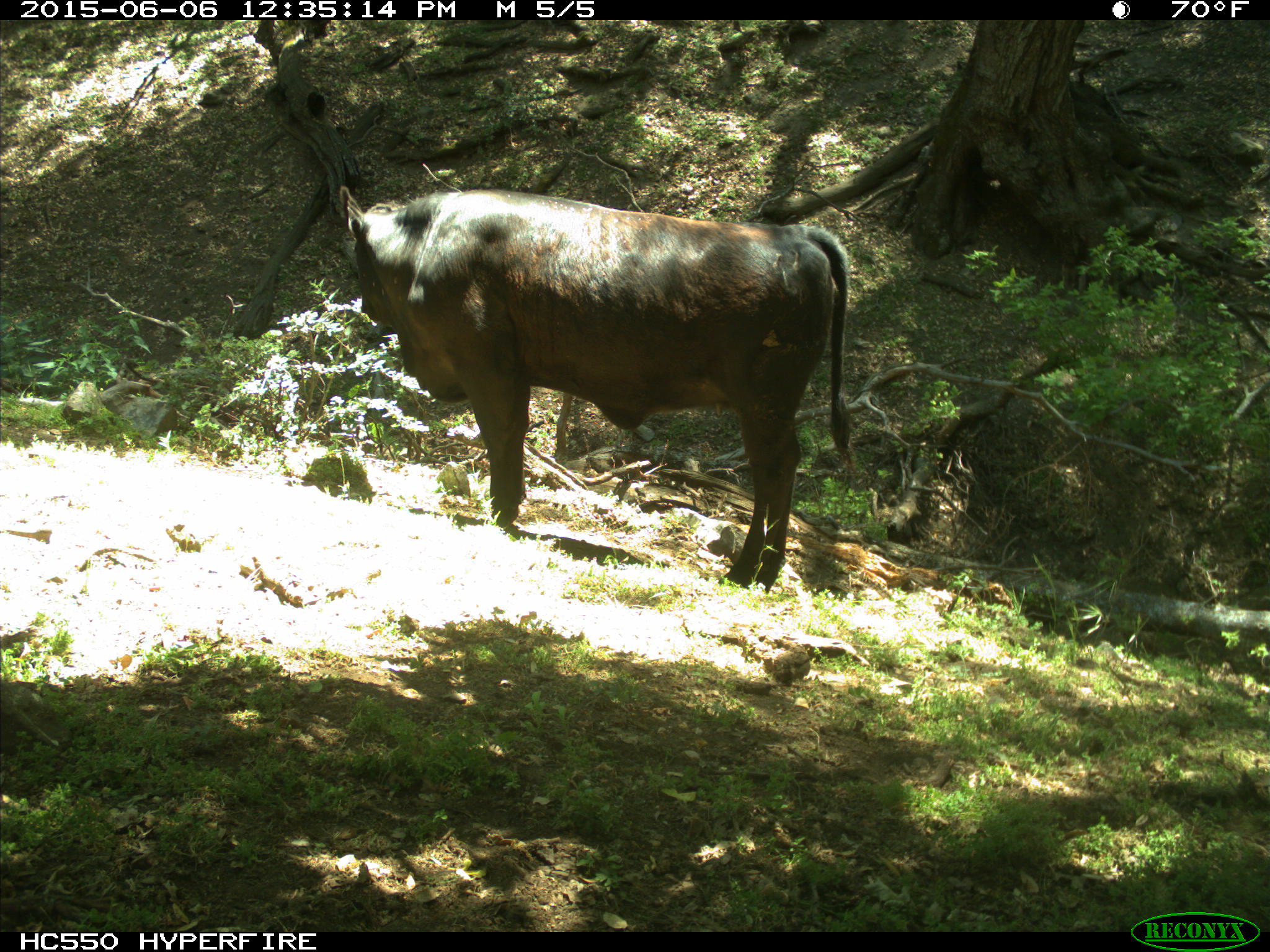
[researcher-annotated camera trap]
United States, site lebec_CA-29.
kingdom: Animalia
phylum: Chordata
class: Mammalia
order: Artiodactyla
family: Bovidae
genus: Bos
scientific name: Bos taurus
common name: domestic cow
Bos taurus (domestic cow).